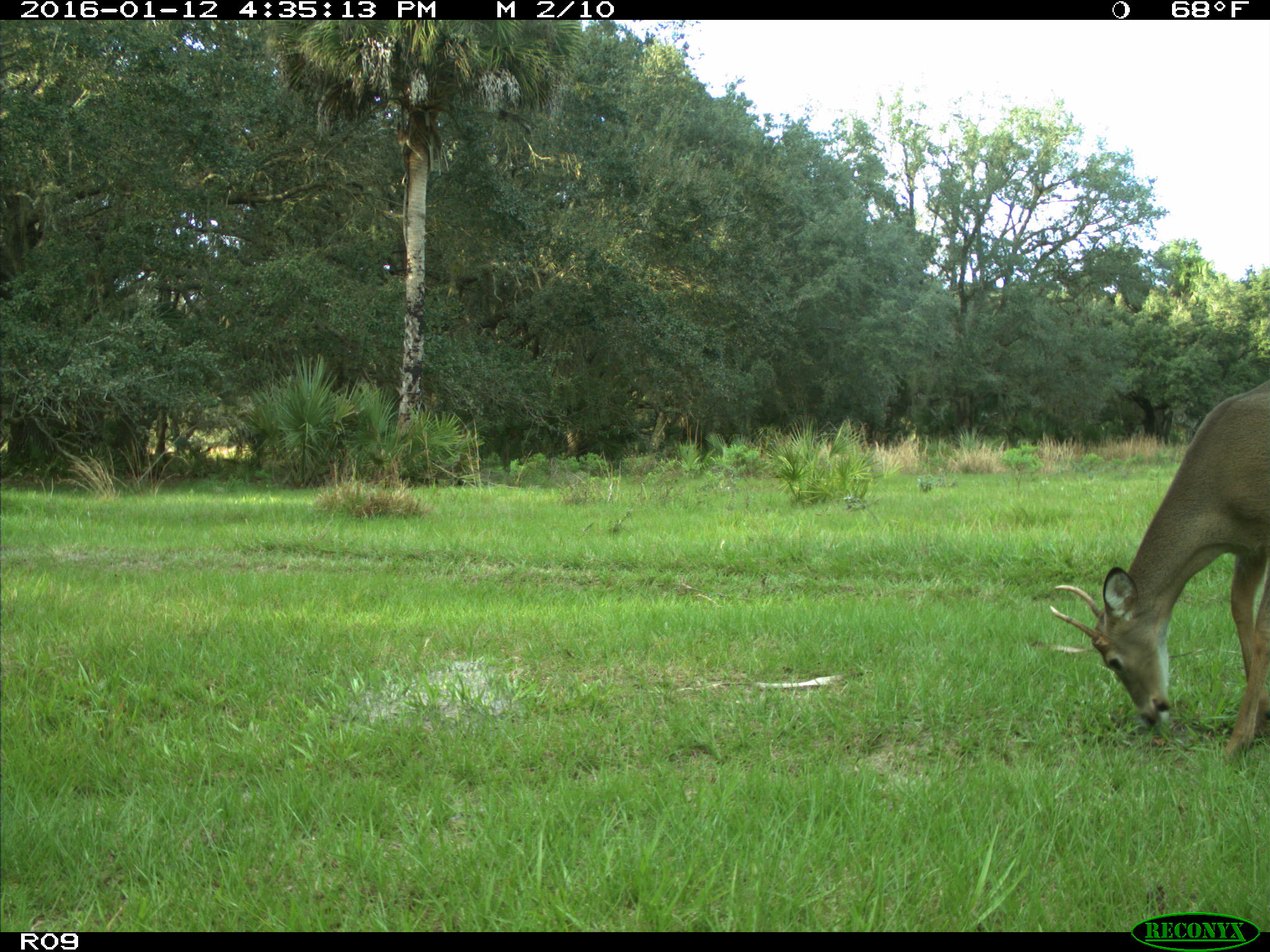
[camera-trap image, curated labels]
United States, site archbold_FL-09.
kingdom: Animalia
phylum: Chordata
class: Mammalia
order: Artiodactyla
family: Cervidae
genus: Odocoileus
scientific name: Odocoileus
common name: deer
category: unidentified deer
Unidentified deer (deer) (Odocoileus).